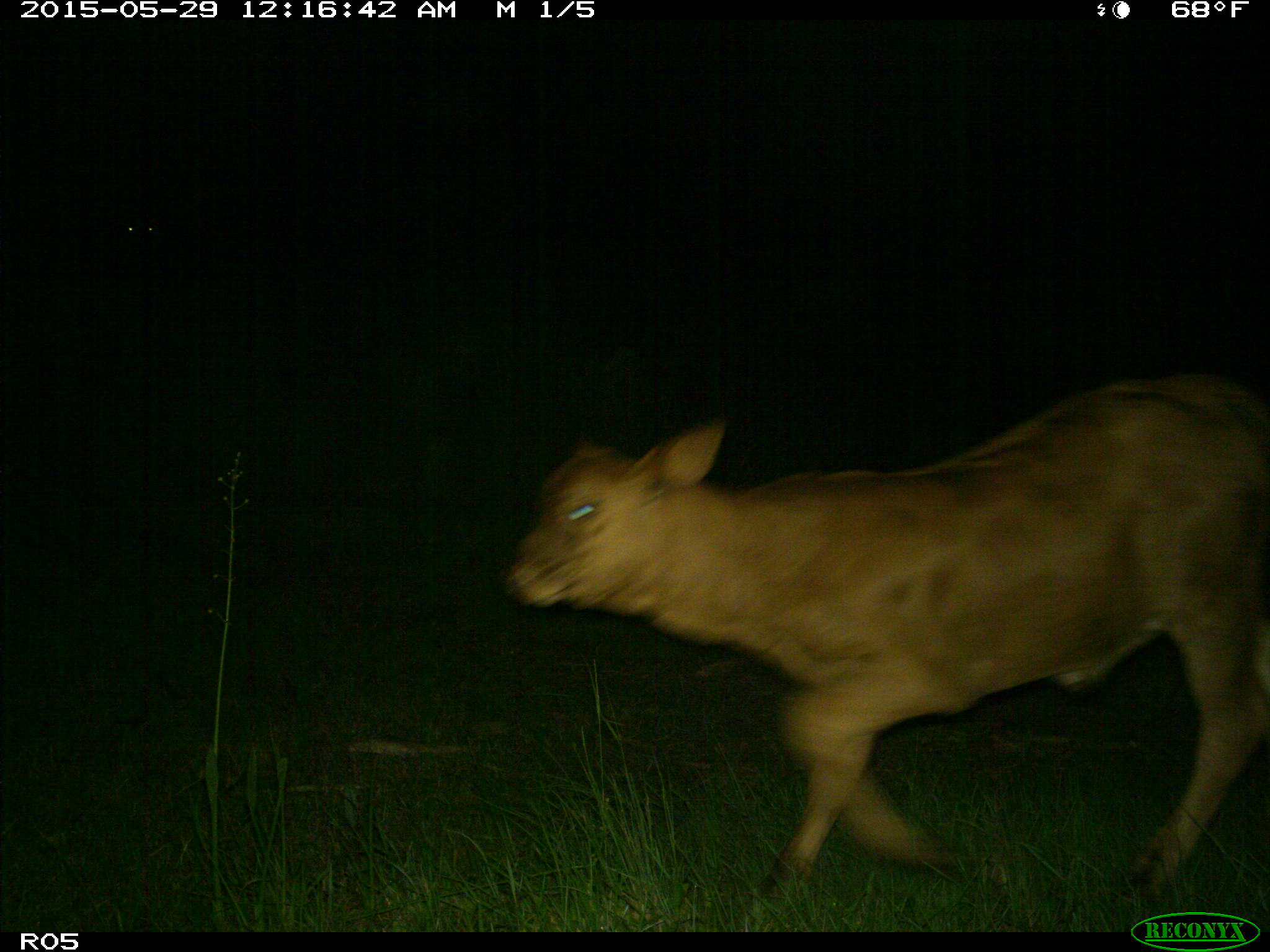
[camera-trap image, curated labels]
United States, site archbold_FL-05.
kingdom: Animalia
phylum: Chordata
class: Mammalia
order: Artiodactyla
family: Bovidae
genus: Bos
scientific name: Bos taurus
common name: domestic cow